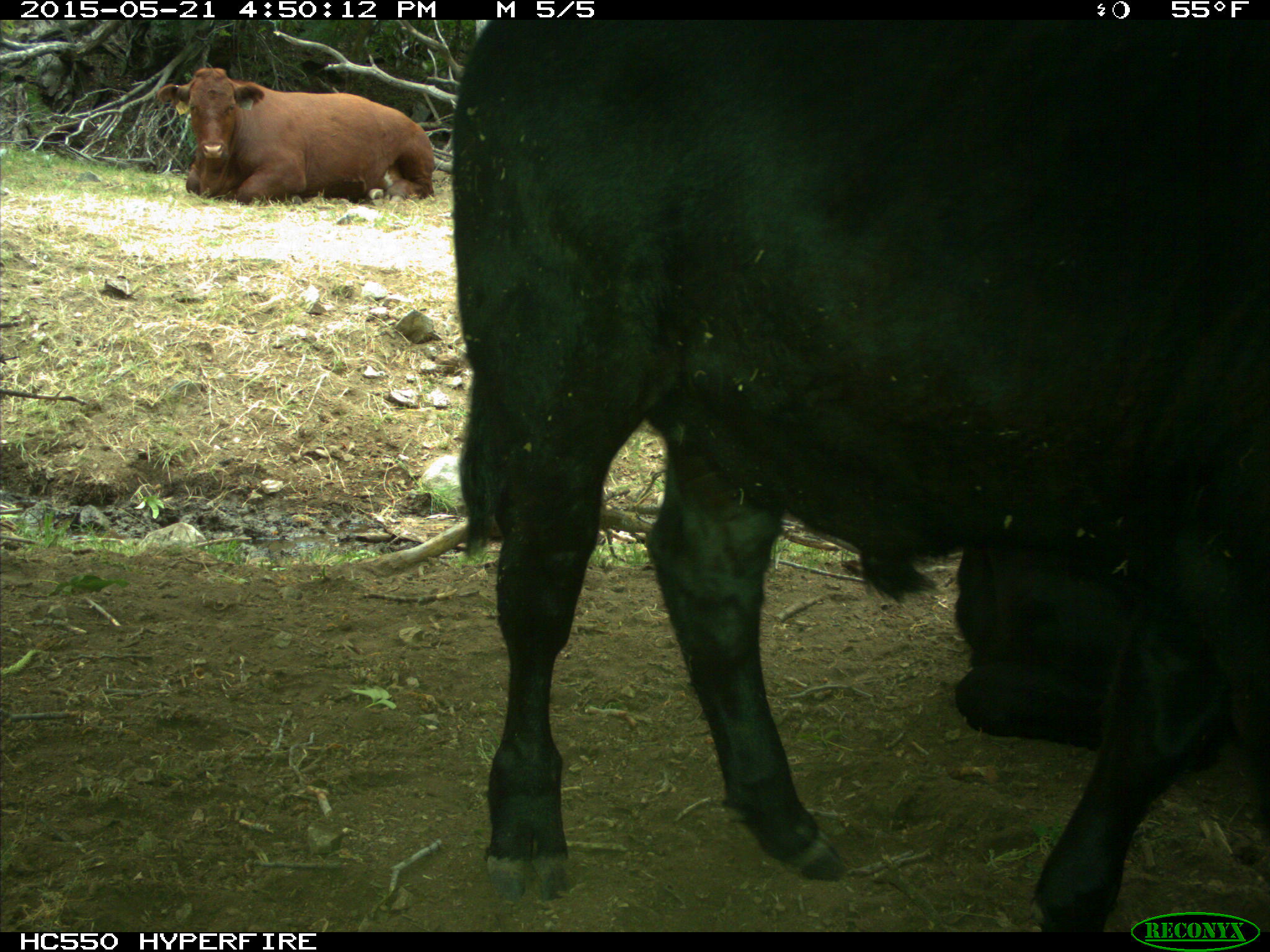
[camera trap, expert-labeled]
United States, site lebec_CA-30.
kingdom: Animalia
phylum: Chordata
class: Mammalia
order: Artiodactyla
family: Bovidae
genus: Bos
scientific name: Bos taurus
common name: domestic cow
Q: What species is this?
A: Bos taurus (domestic cow).